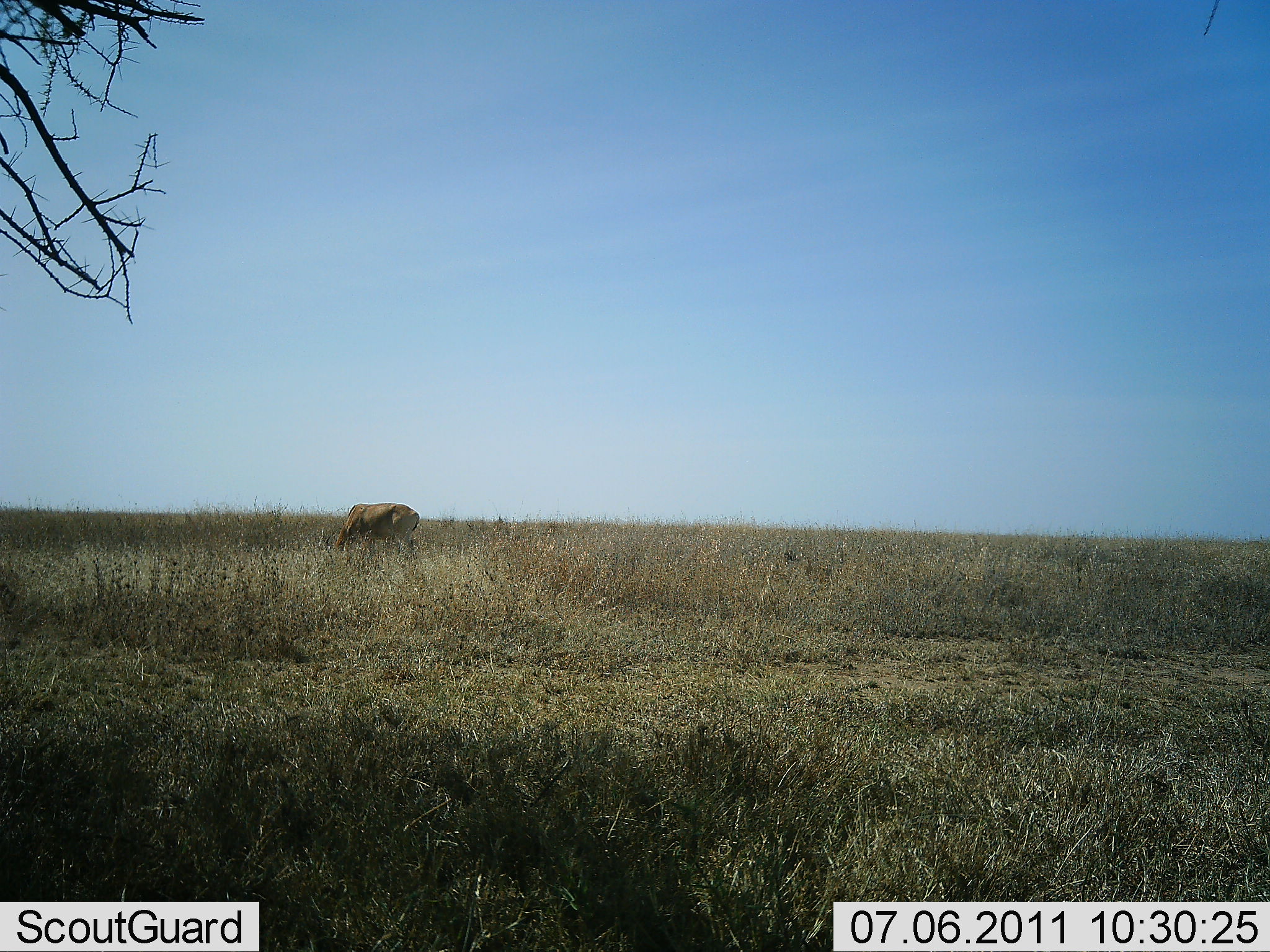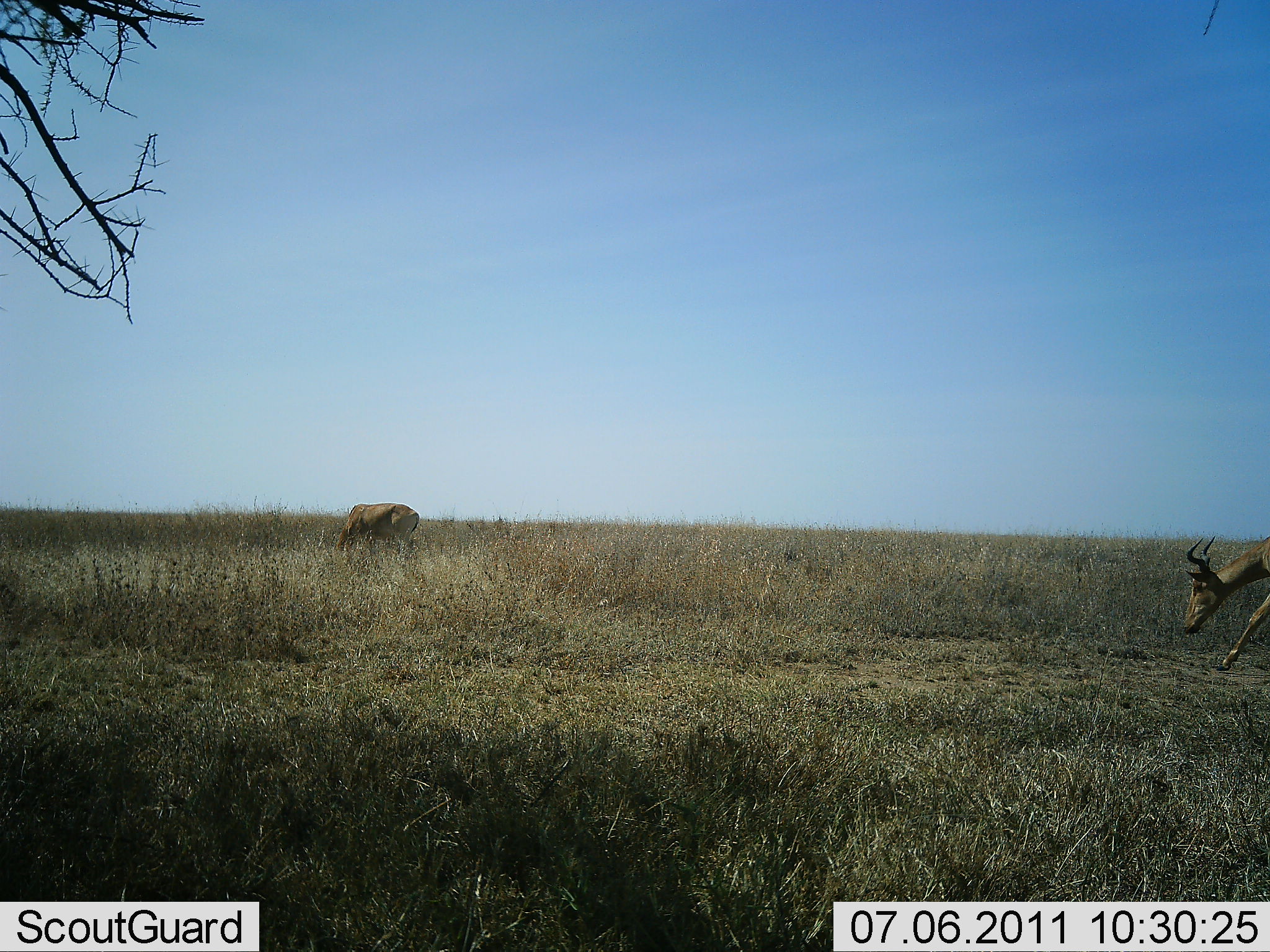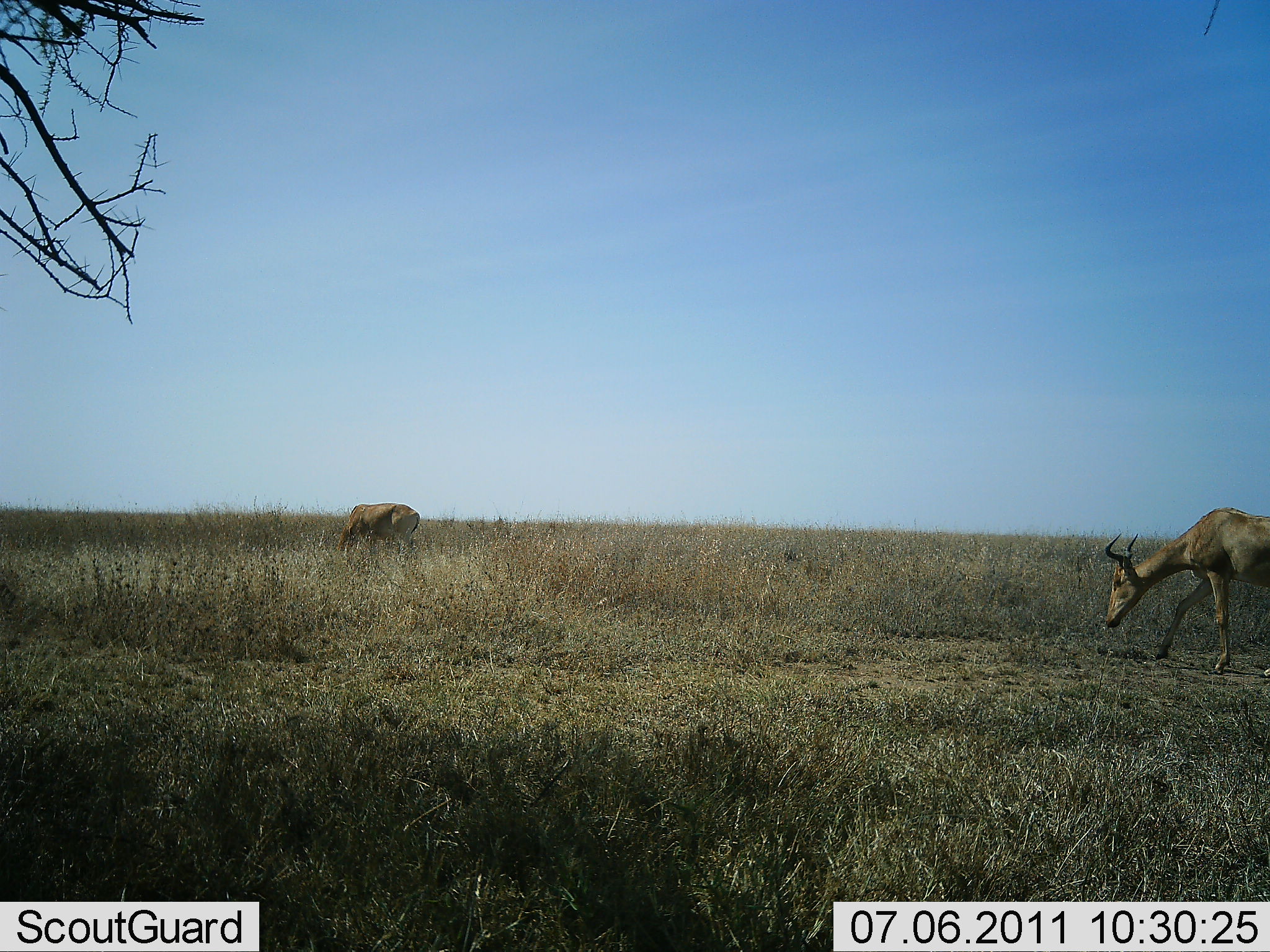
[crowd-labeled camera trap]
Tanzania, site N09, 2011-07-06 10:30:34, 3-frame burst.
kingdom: Animalia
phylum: Chordata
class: Mammalia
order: Artiodactyla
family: Bovidae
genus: Alcelaphus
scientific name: Alcelaphus buselaphus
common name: hartebeest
Hartebeest (Alcelaphus buselaphus), count 2. Behavior (volunteer vote fractions): standing 7%, resting 0%, moving 71%, interacting 0%. Young present (vote fraction): 0%. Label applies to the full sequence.